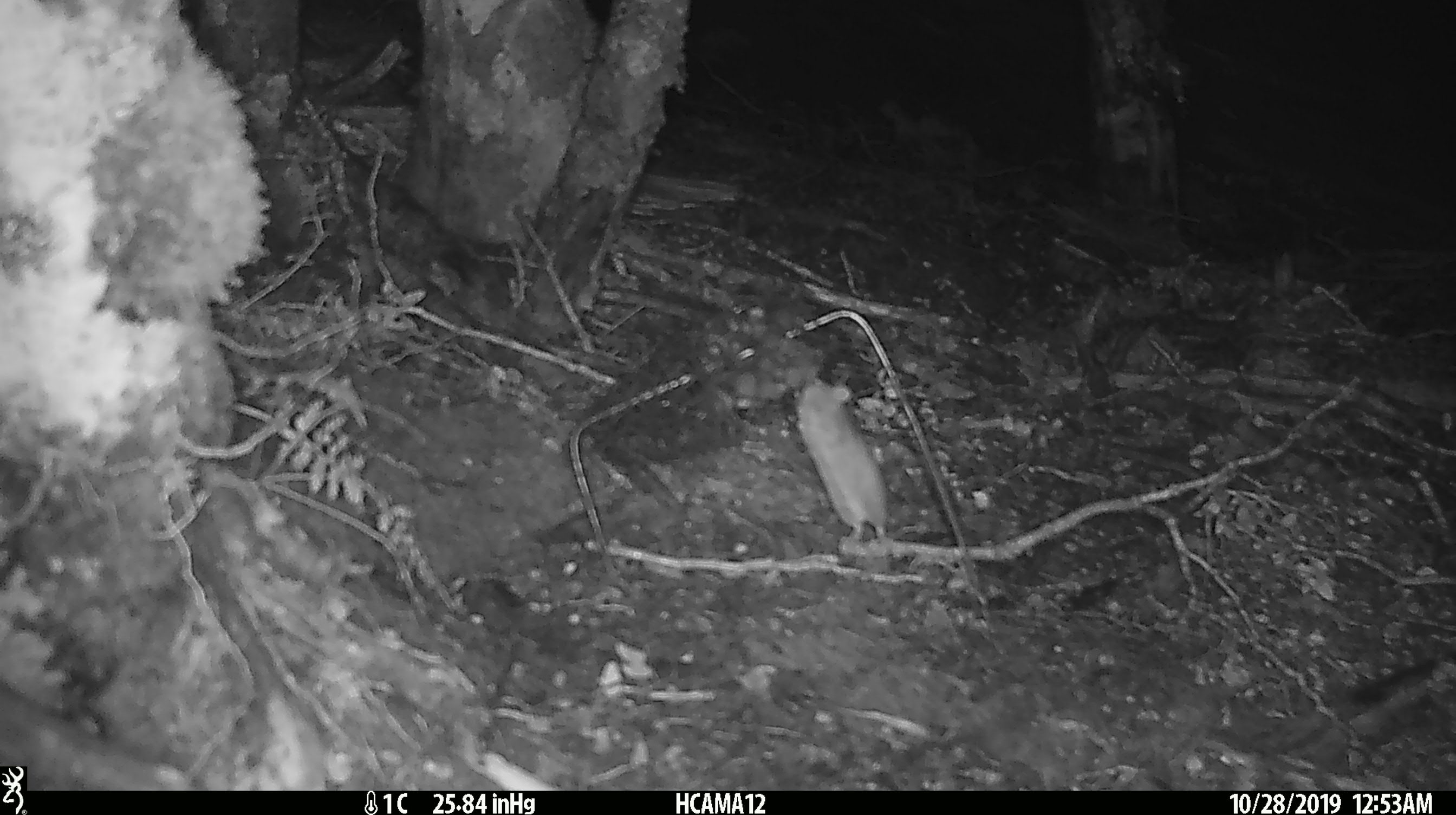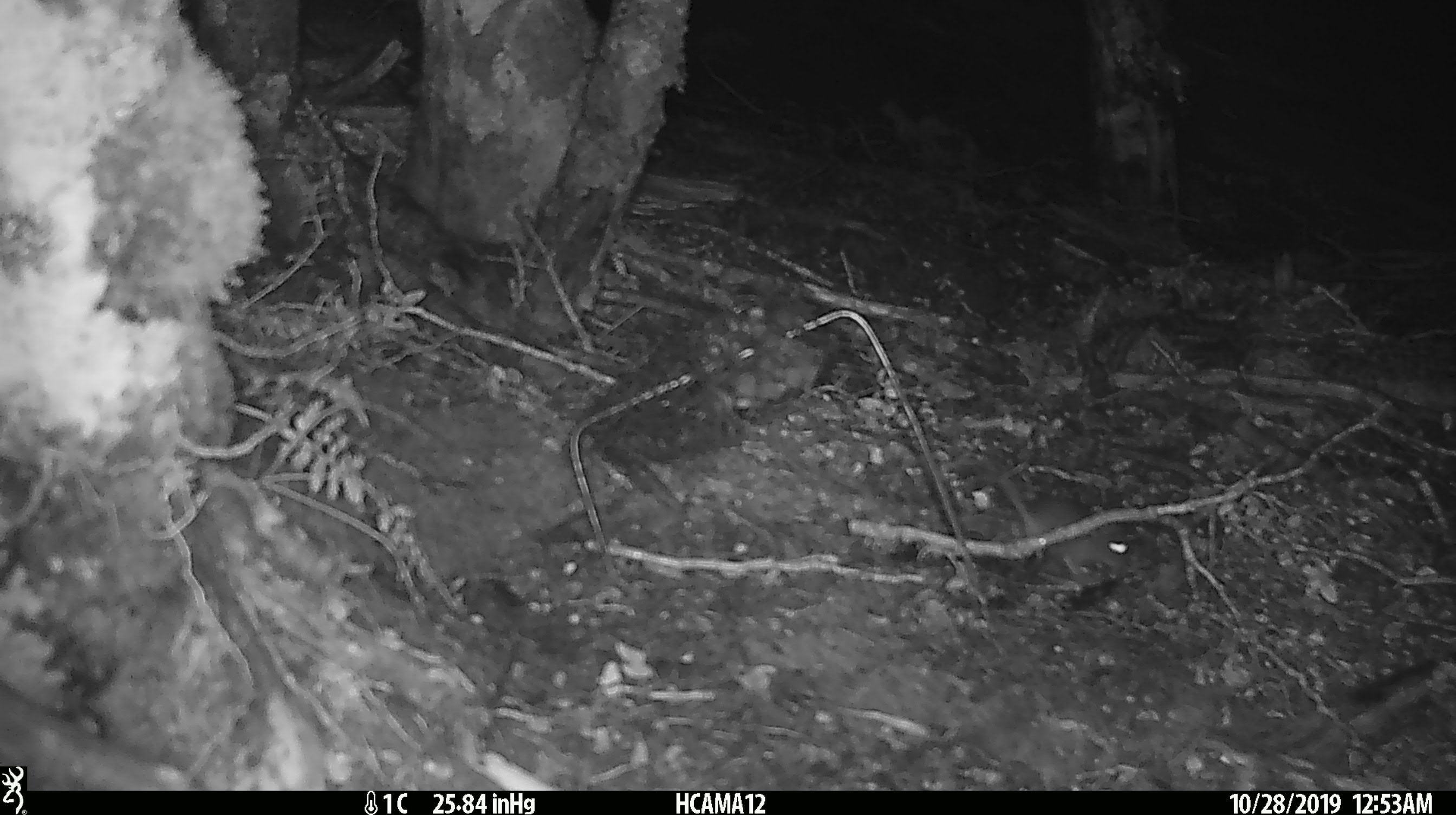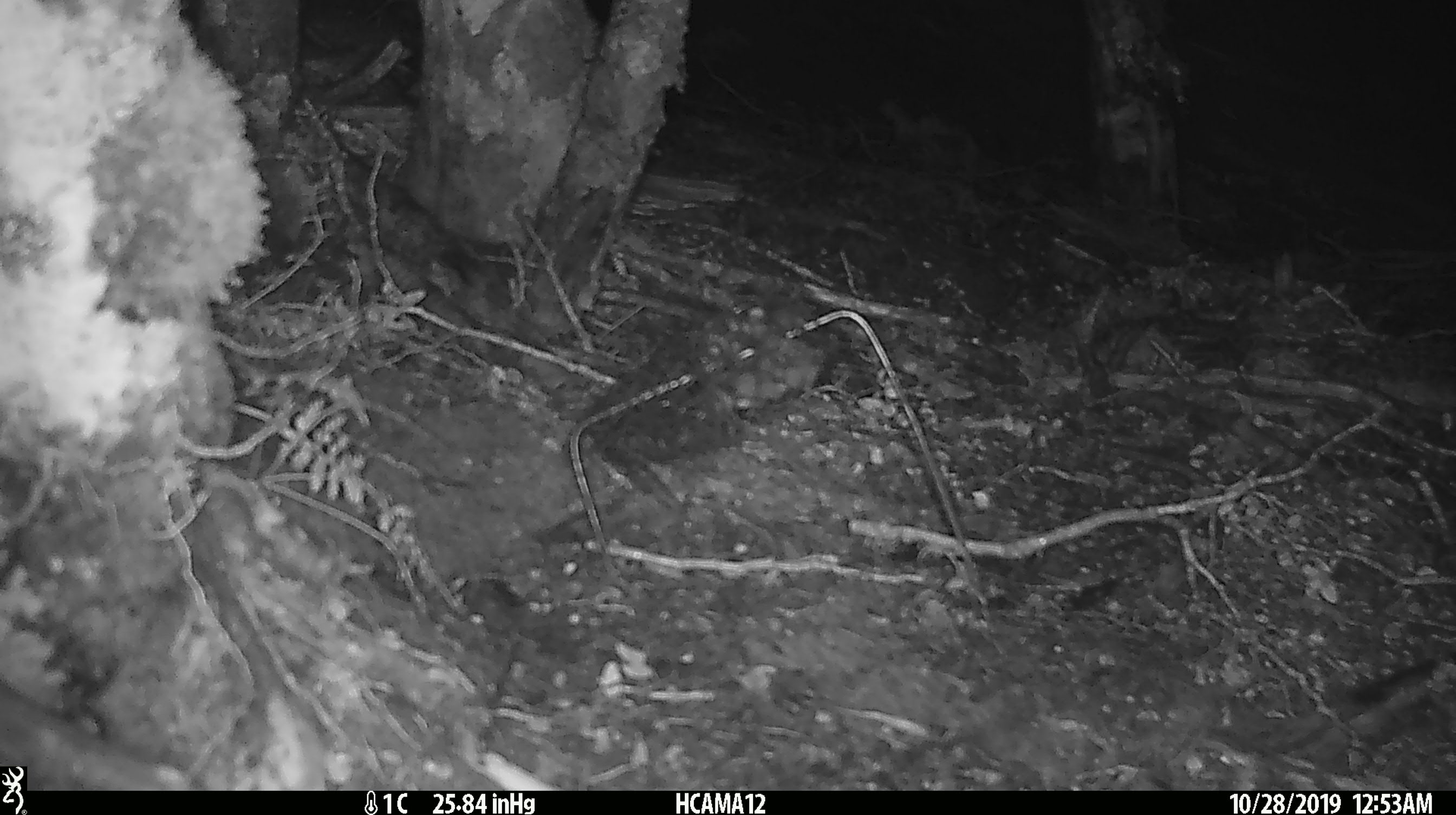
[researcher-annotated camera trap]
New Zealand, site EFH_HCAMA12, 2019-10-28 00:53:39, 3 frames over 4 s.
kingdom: Animalia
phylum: Chordata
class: Mammalia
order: Rodentia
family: Muridae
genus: Mus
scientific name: Mus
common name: mouse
Mouse (Mus).